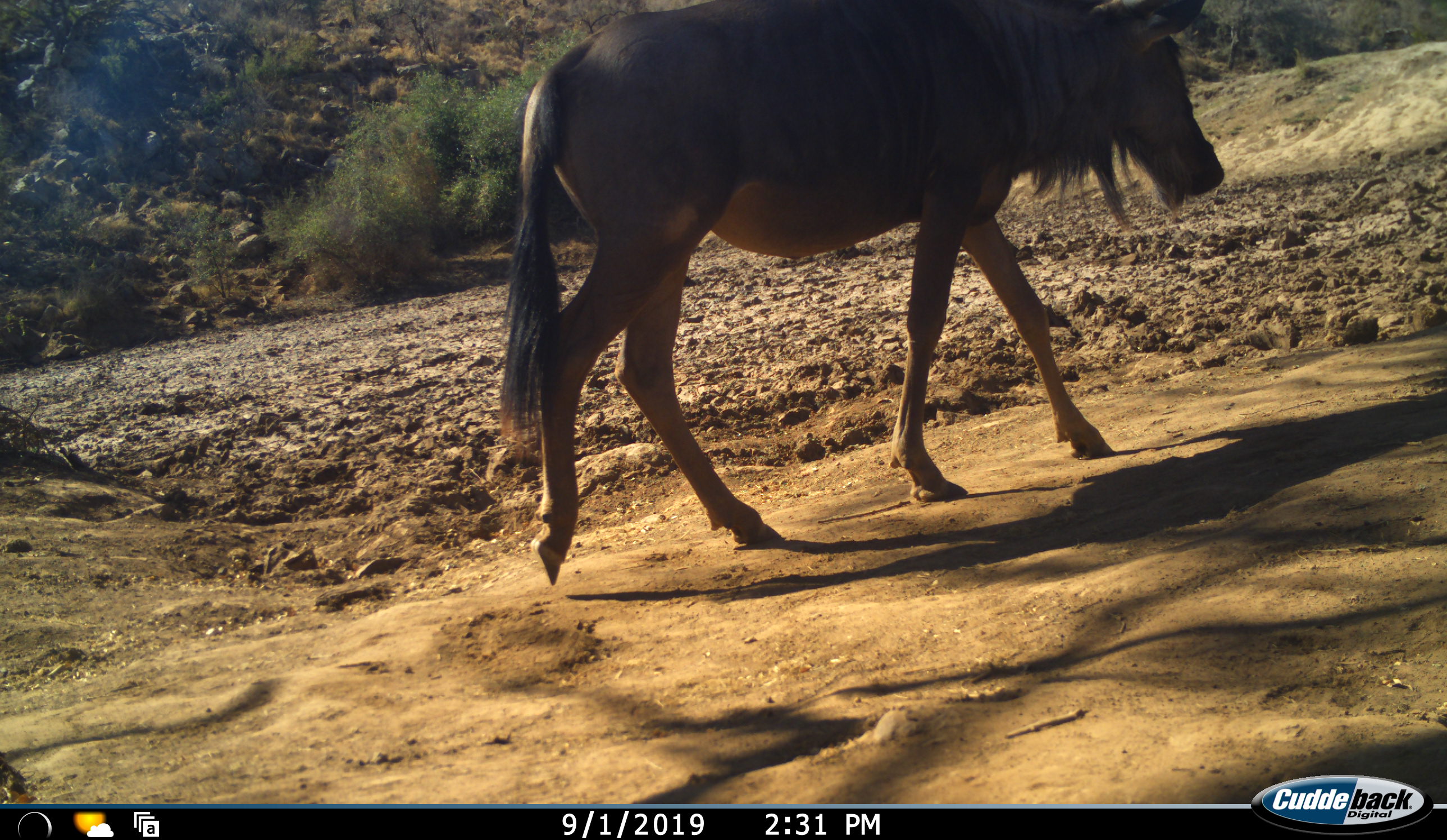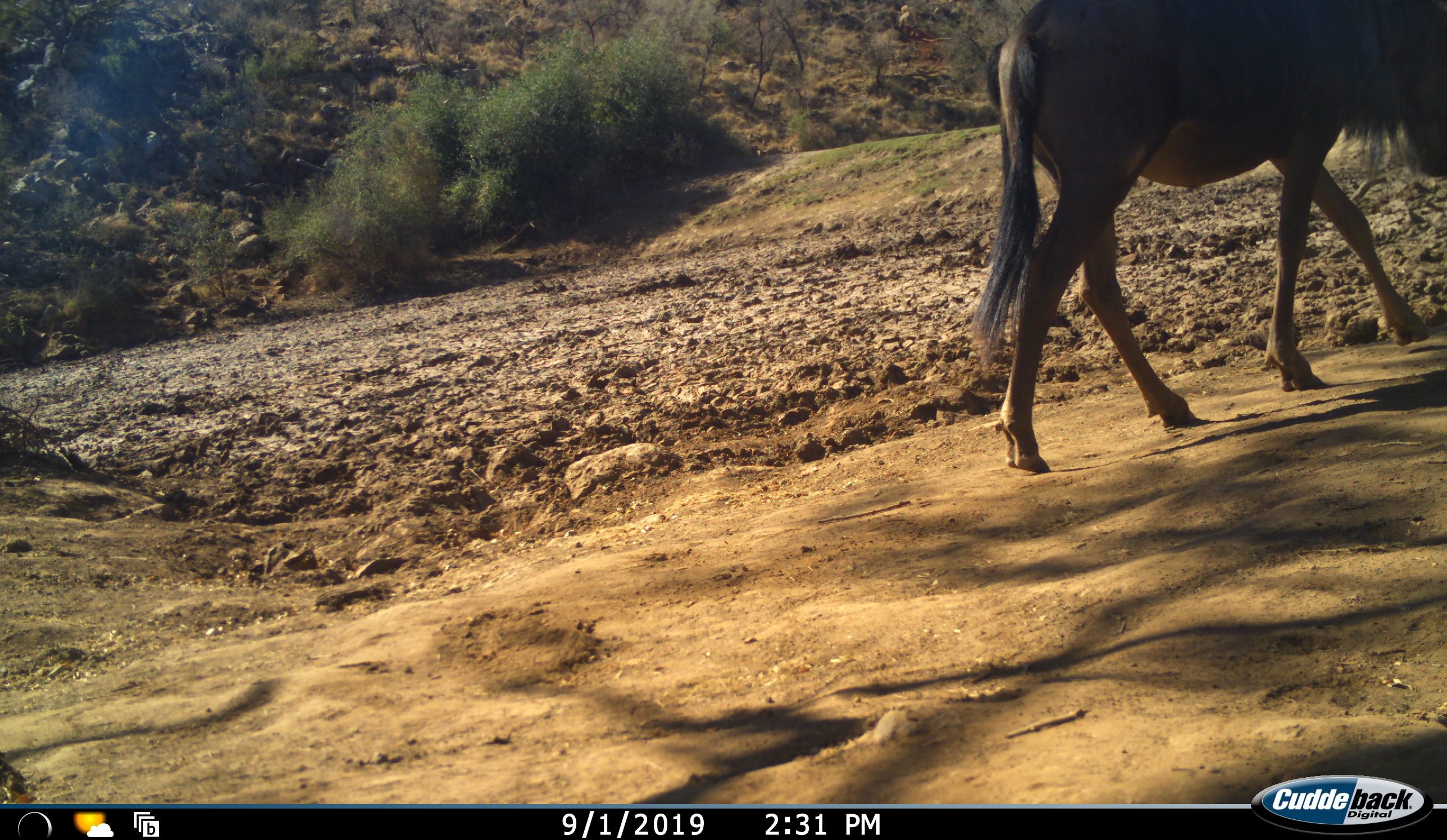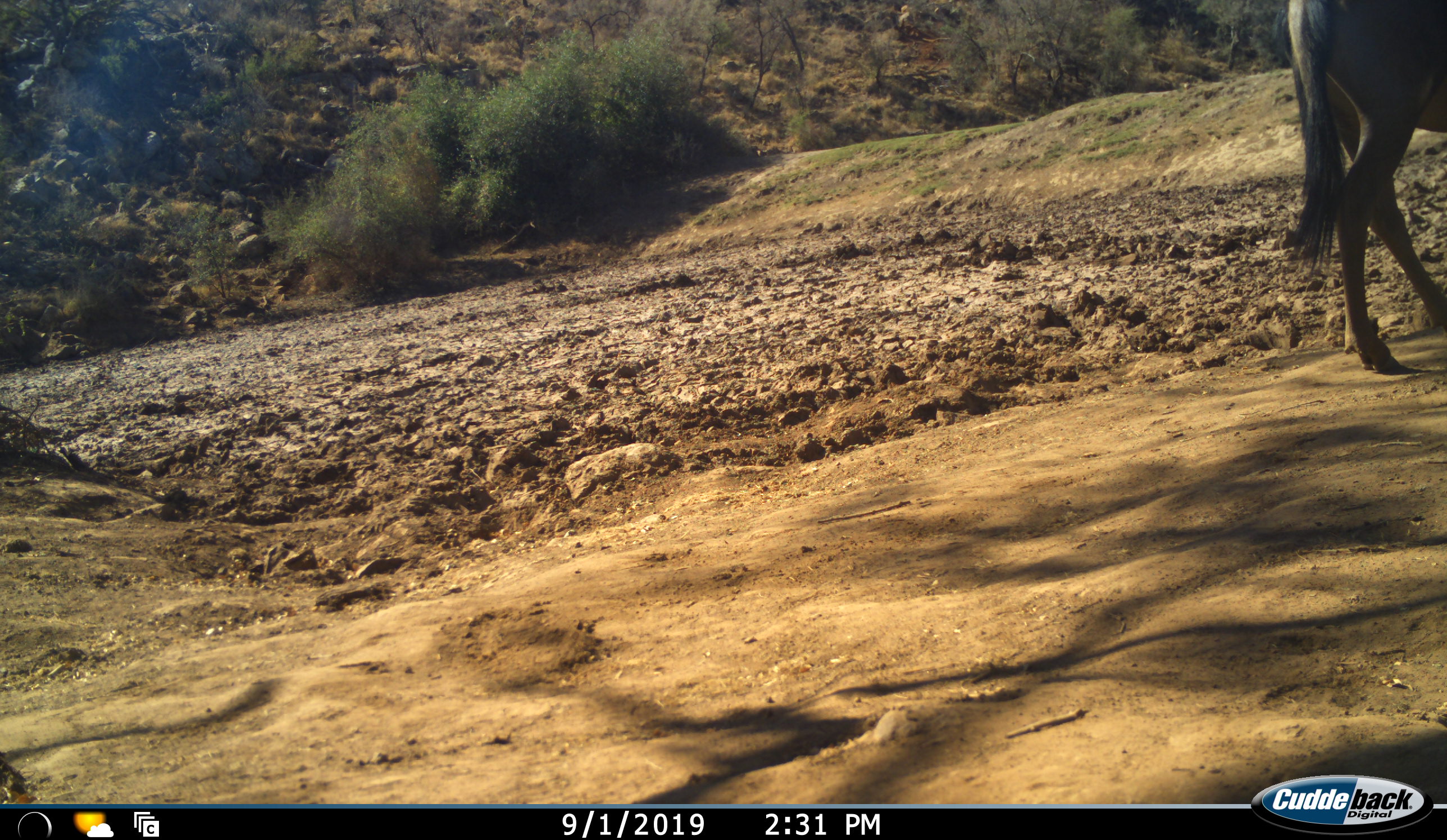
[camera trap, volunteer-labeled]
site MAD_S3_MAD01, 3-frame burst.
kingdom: Animalia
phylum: Chordata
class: Mammalia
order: Artiodactyla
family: Bovidae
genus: Connochaetes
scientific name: Connochaetes taurinus taurinus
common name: blue wildebeest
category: wildebeestblue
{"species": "wildebeestblue (blue wildebeest) (Connochaetes taurinus taurinus)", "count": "1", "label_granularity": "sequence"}